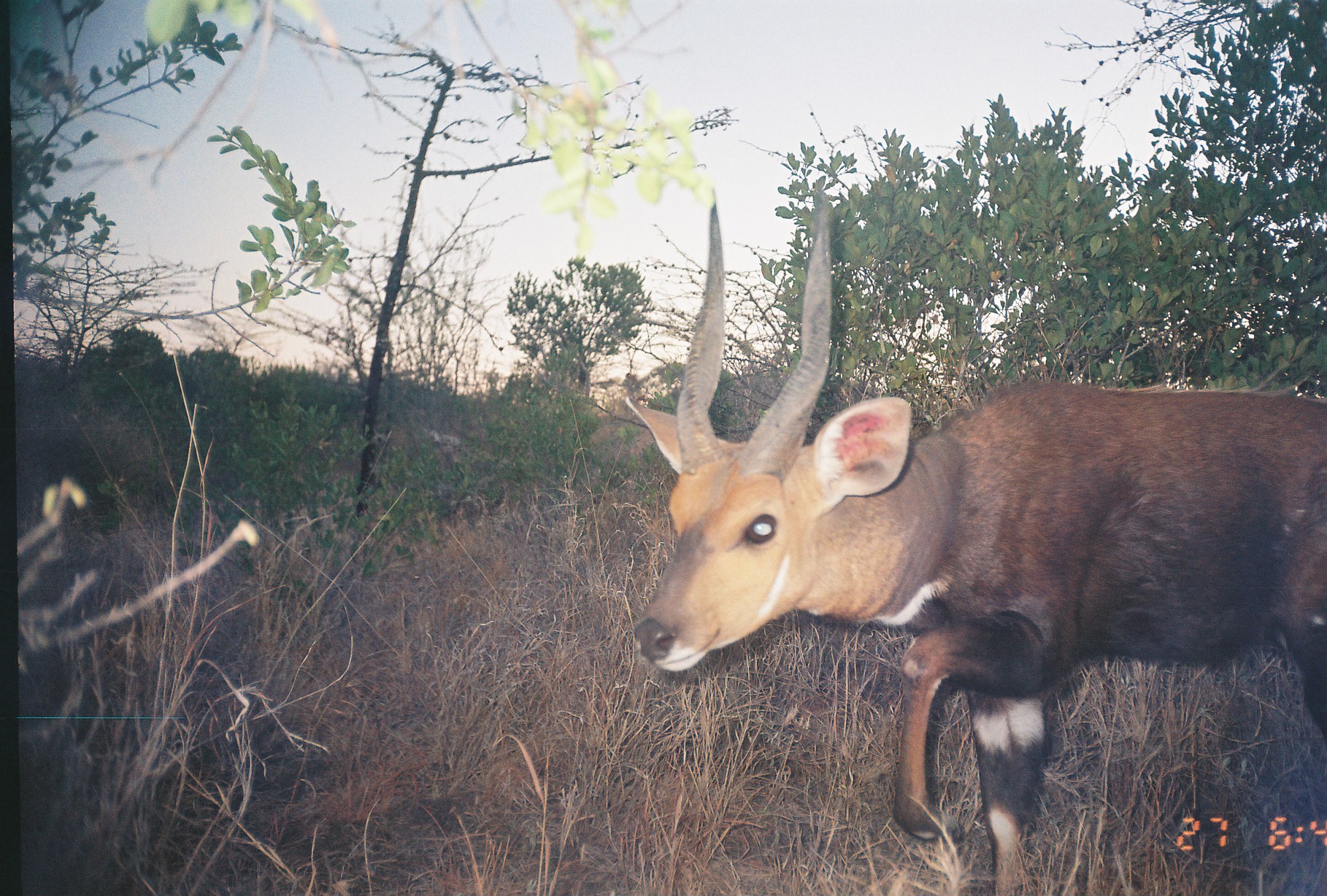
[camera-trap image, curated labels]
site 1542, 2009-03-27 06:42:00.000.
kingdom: Animalia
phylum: Chordata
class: Mammalia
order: Artiodactyla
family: Bovidae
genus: Tragelaphus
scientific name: Tragelaphus scriptus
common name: bushbuck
Tragelaphus scriptus (bushbuck), count 1.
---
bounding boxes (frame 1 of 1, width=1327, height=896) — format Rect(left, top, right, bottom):
tragelaphus scriptus: Rect(621, 185, 1327, 896)